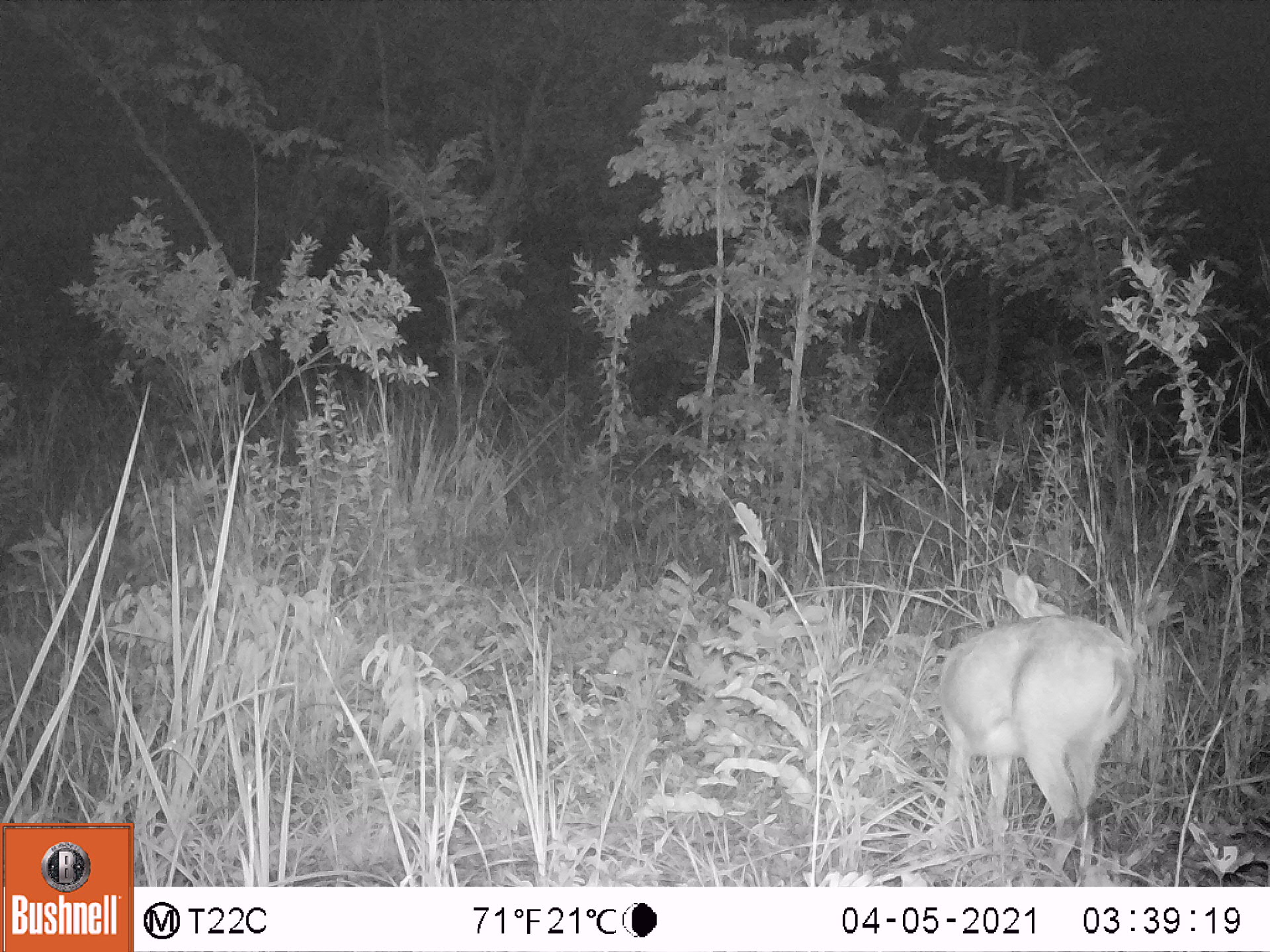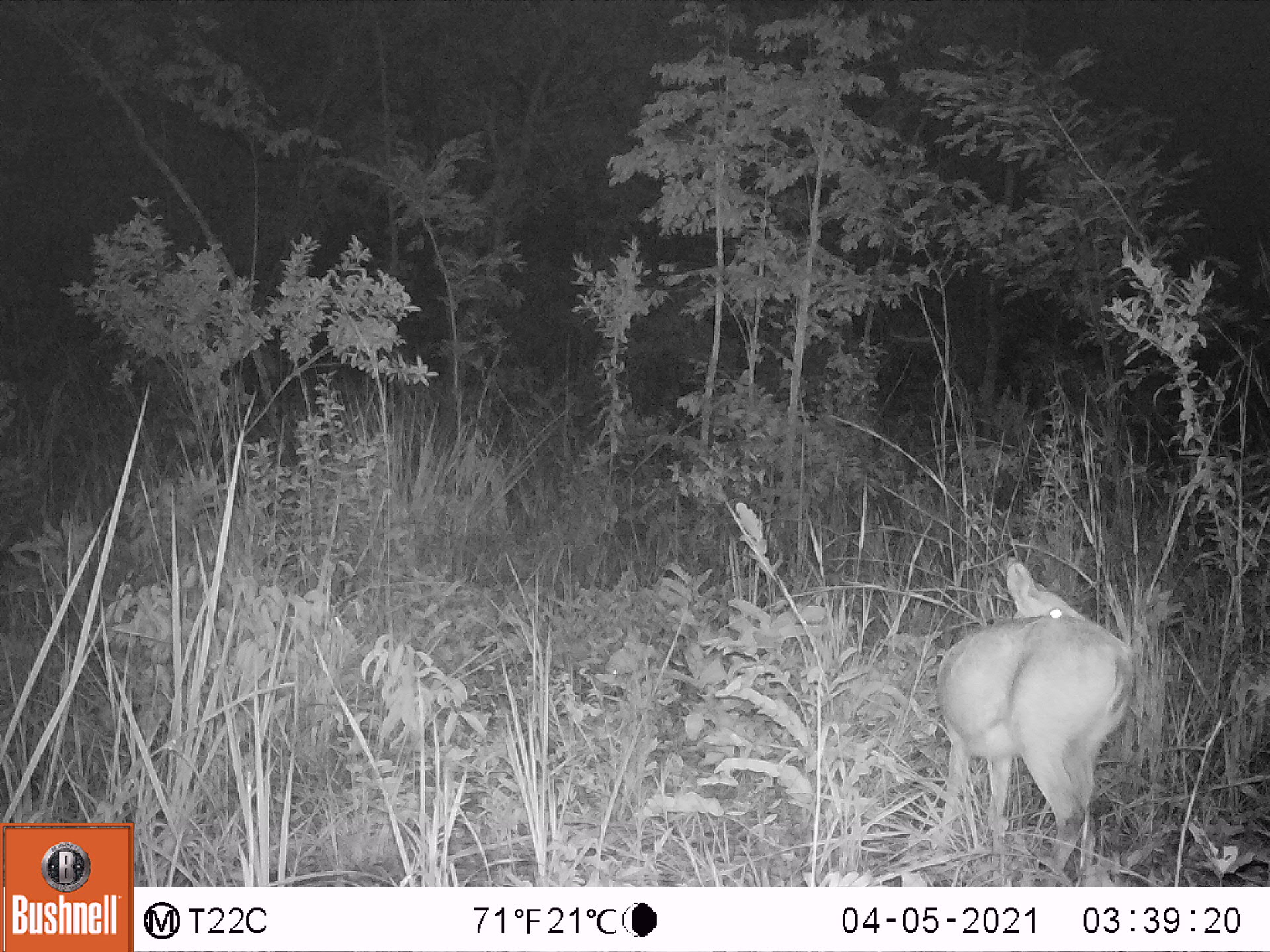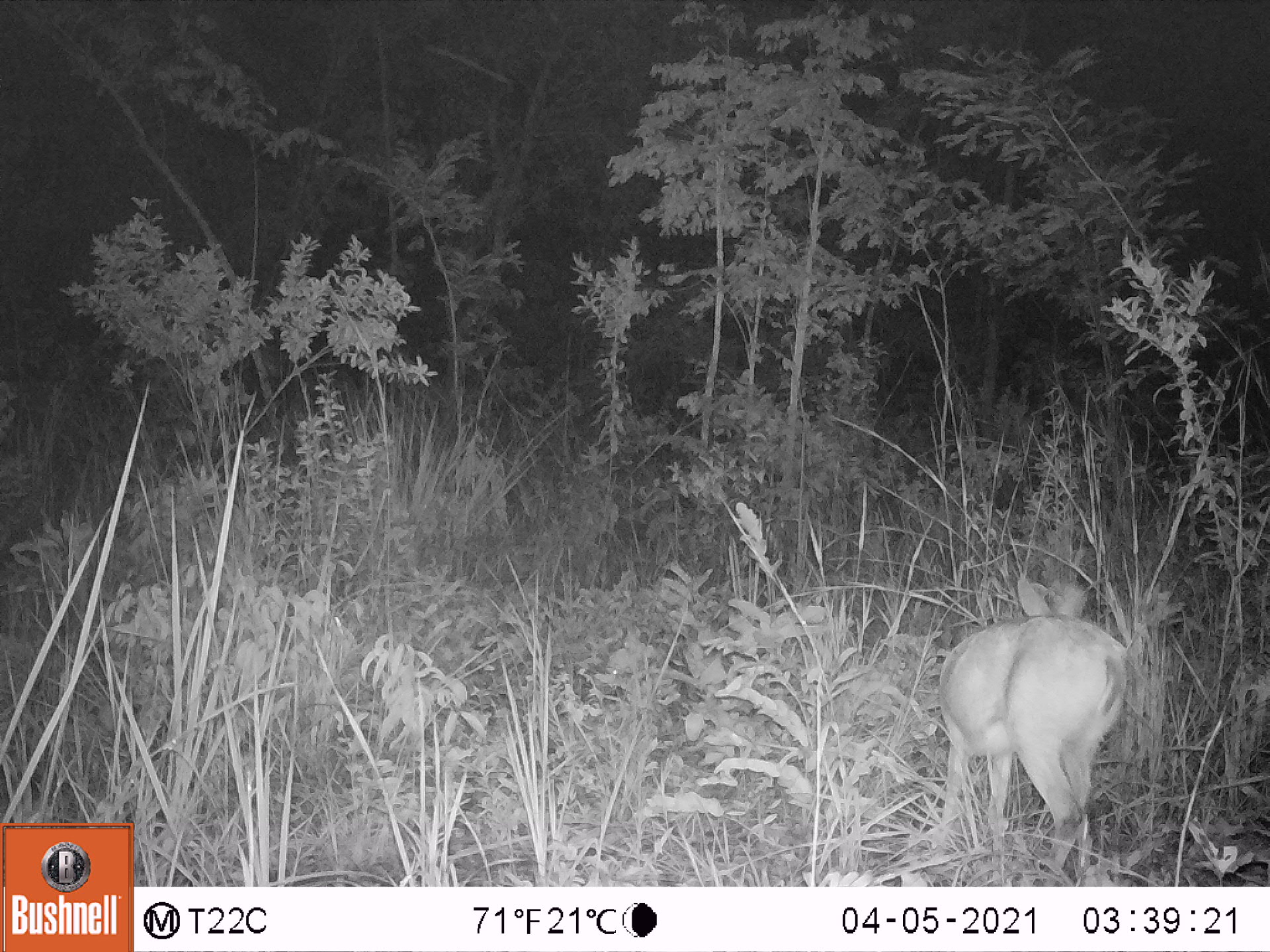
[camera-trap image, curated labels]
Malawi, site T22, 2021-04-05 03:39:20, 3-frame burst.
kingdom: Animalia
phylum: Chordata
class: Mammalia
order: Artiodactyla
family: Bovidae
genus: Sylvicapra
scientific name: Sylvicapra grimmia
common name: common duiker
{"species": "common duiker (Sylvicapra grimmia)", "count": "1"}